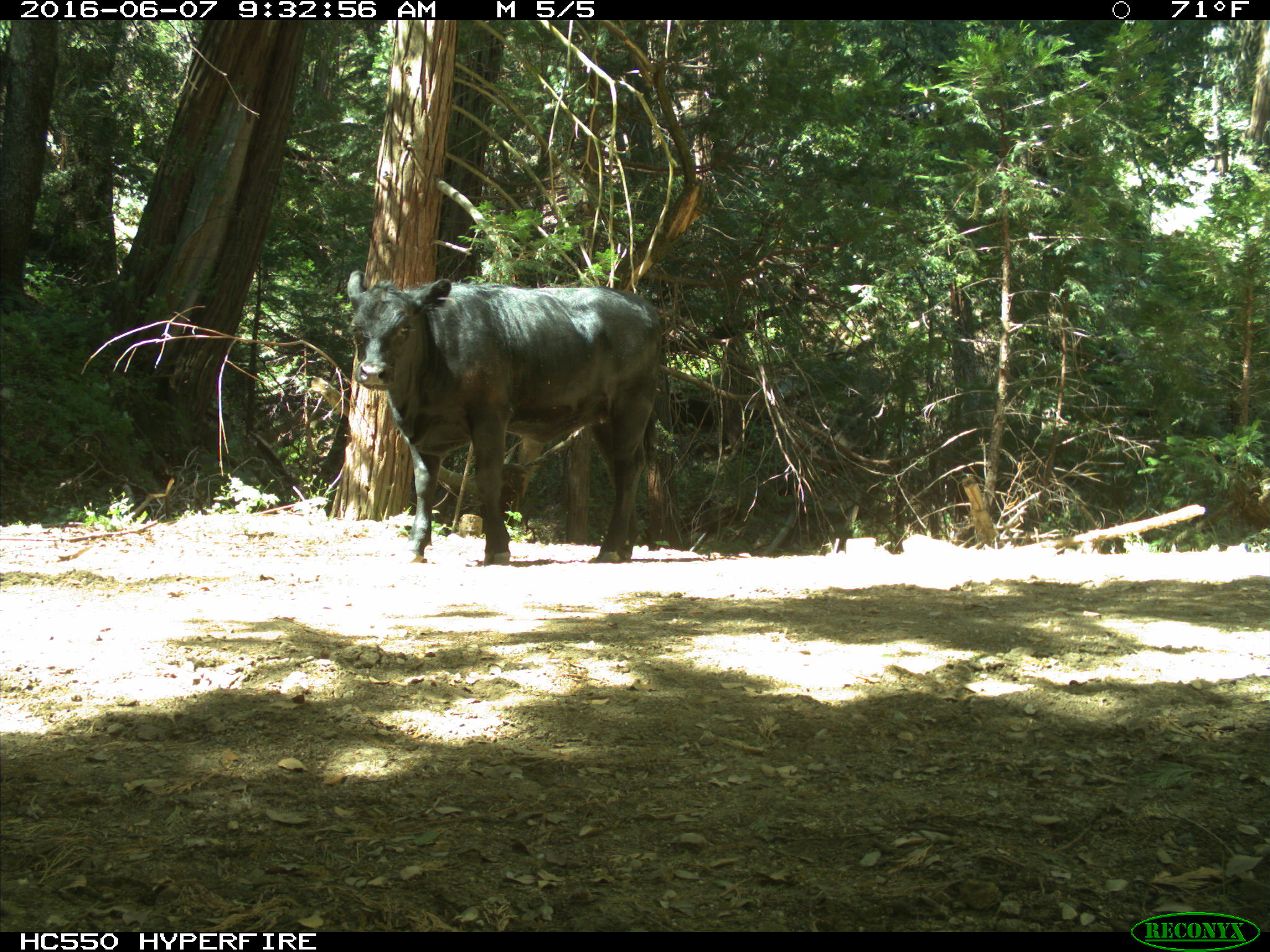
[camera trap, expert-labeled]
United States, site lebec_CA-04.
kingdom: Animalia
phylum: Chordata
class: Mammalia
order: Artiodactyla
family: Bovidae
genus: Bos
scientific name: Bos taurus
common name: domestic cow